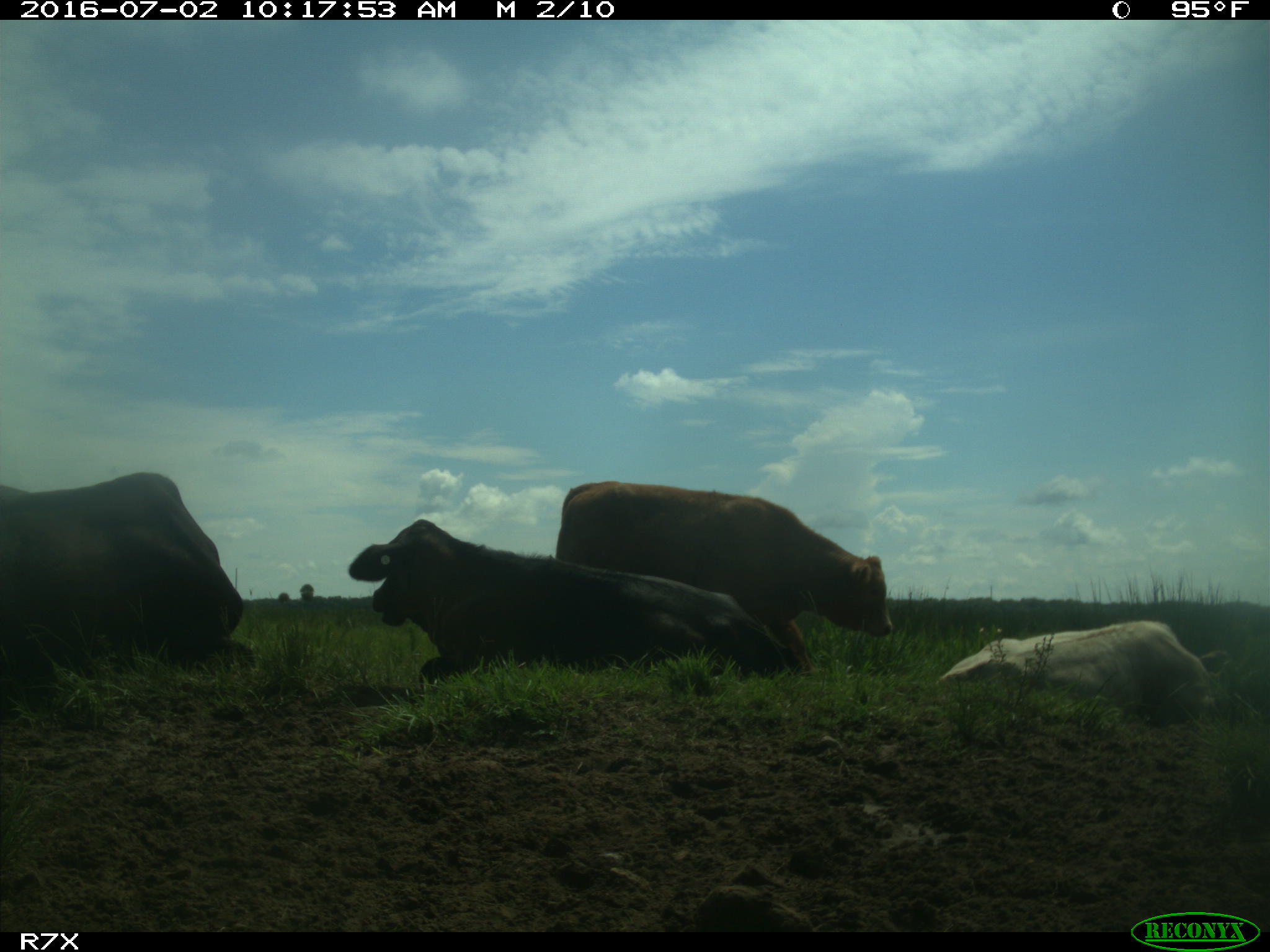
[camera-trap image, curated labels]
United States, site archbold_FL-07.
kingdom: Animalia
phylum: Chordata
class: Mammalia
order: Artiodactyla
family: Bovidae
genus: Bos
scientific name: Bos taurus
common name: domestic cow